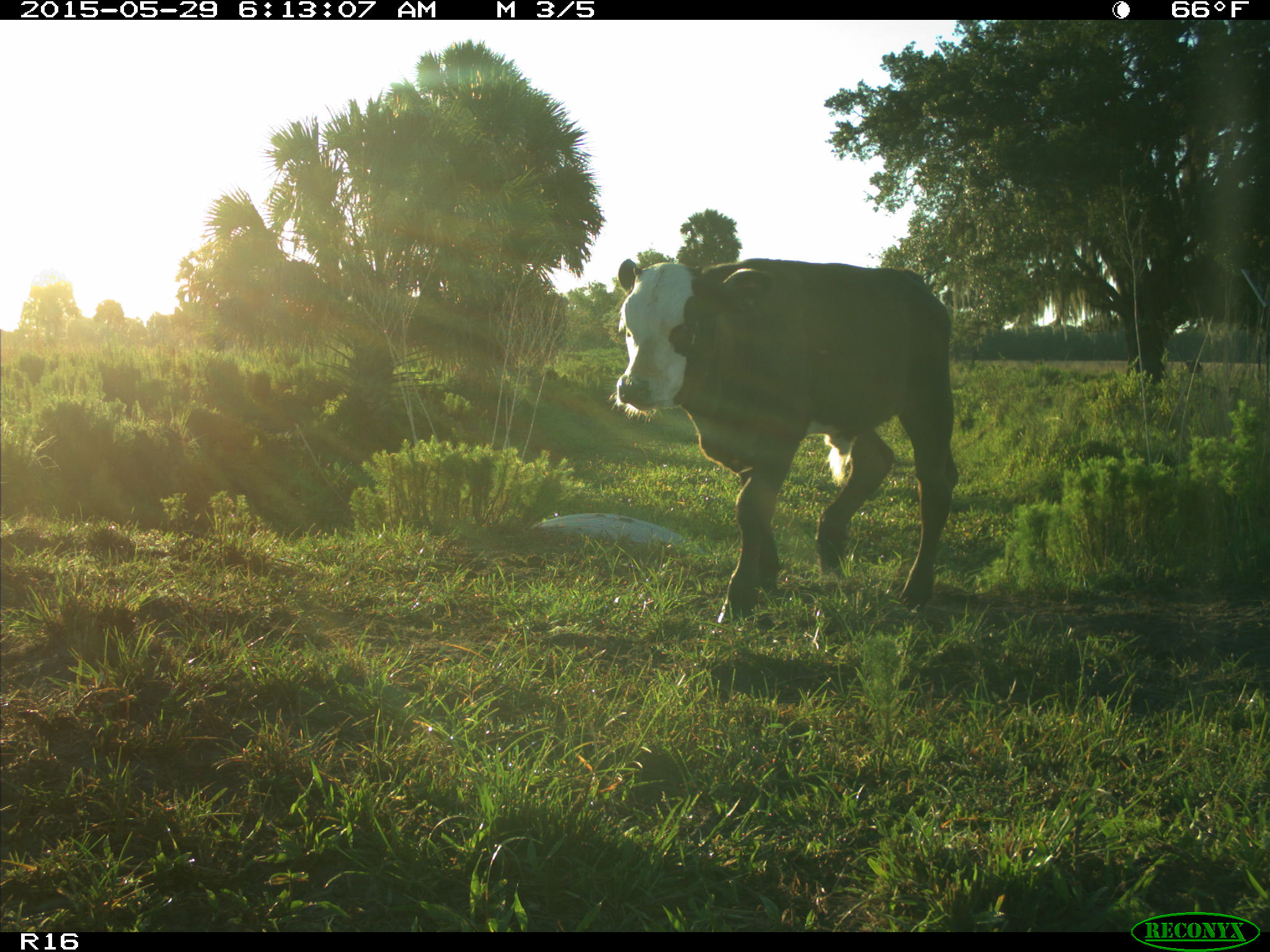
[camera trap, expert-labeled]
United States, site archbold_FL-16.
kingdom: Animalia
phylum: Chordata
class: Mammalia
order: Artiodactyla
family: Bovidae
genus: Bos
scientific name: Bos taurus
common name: domestic cow